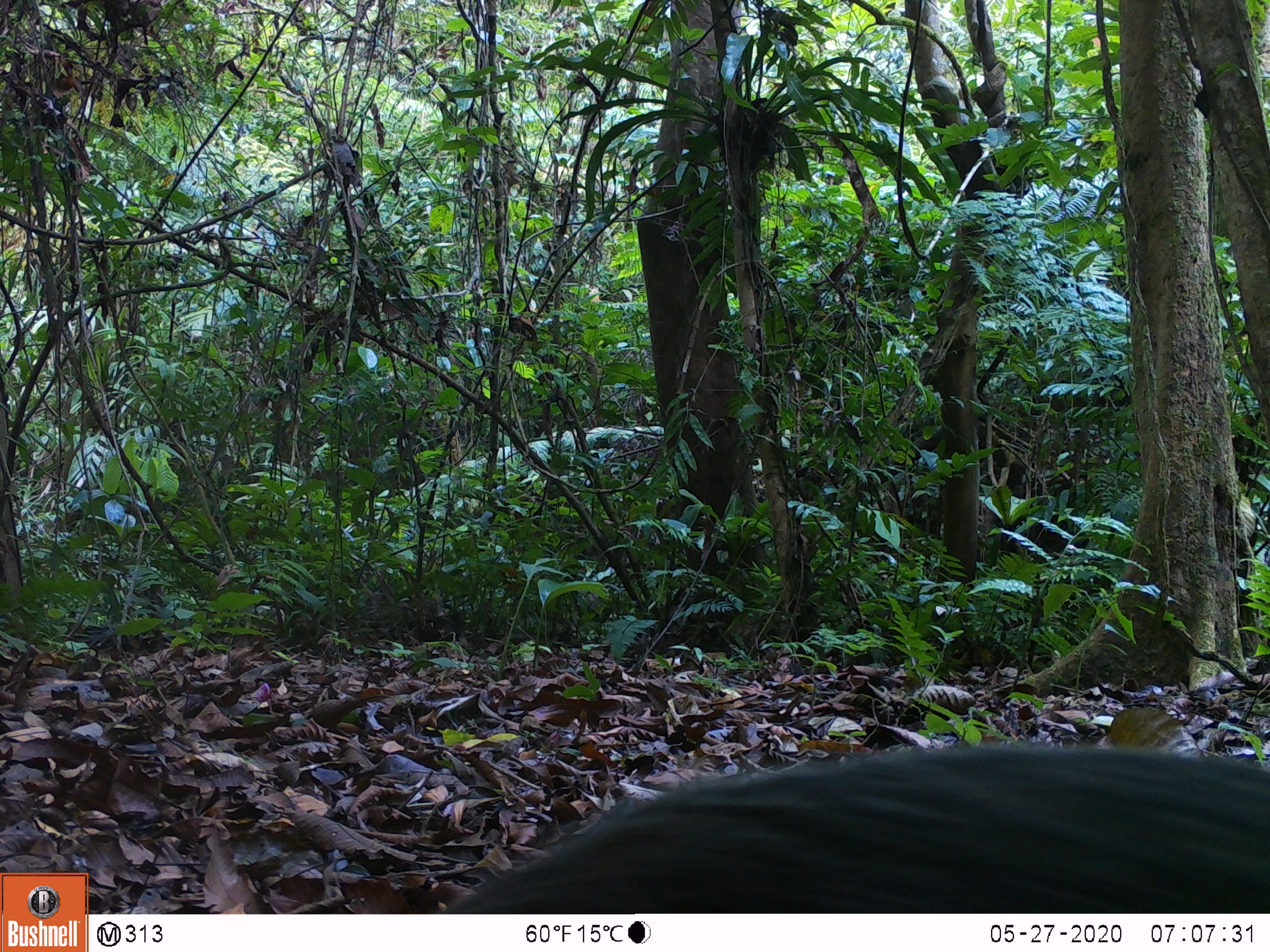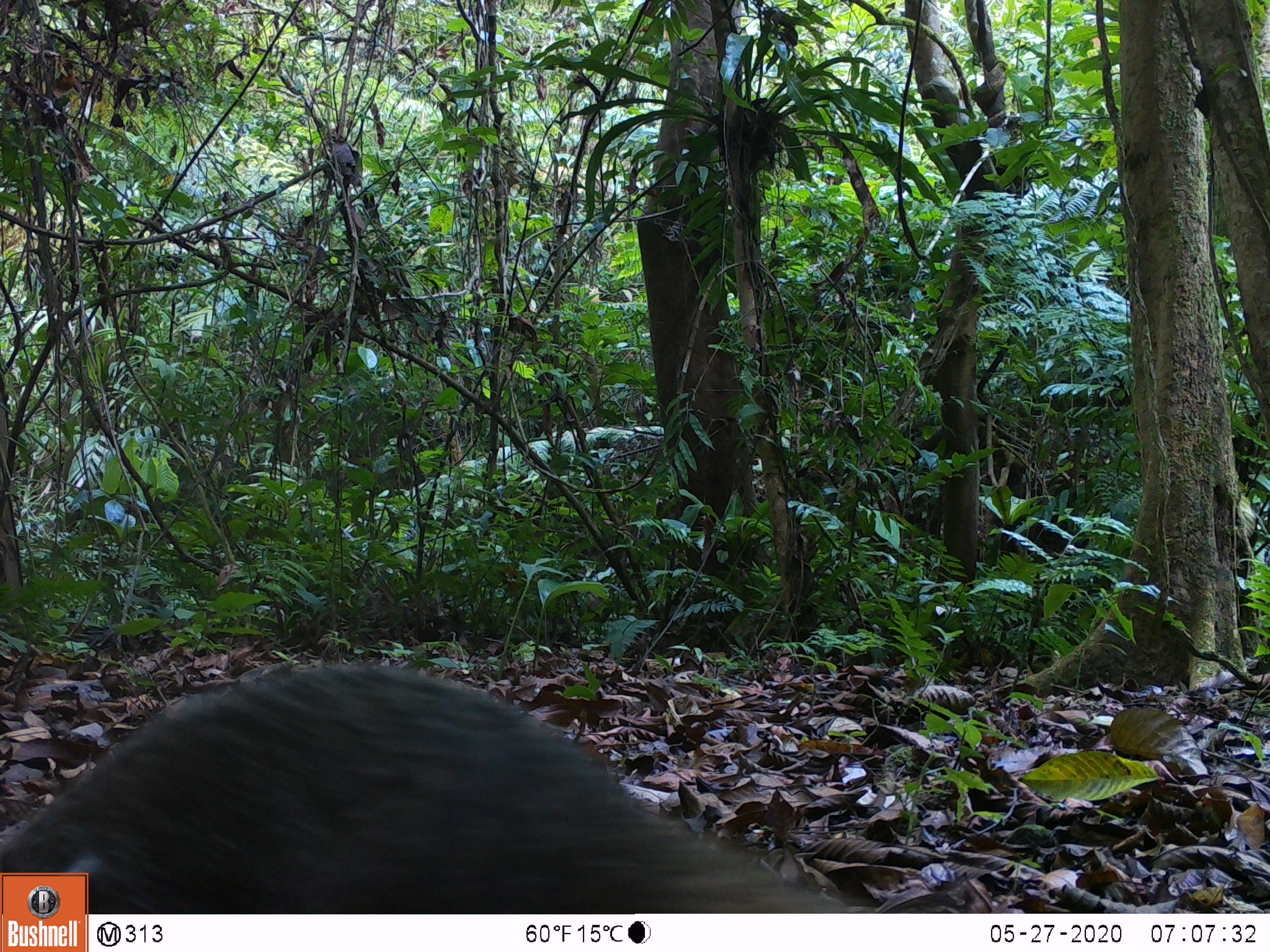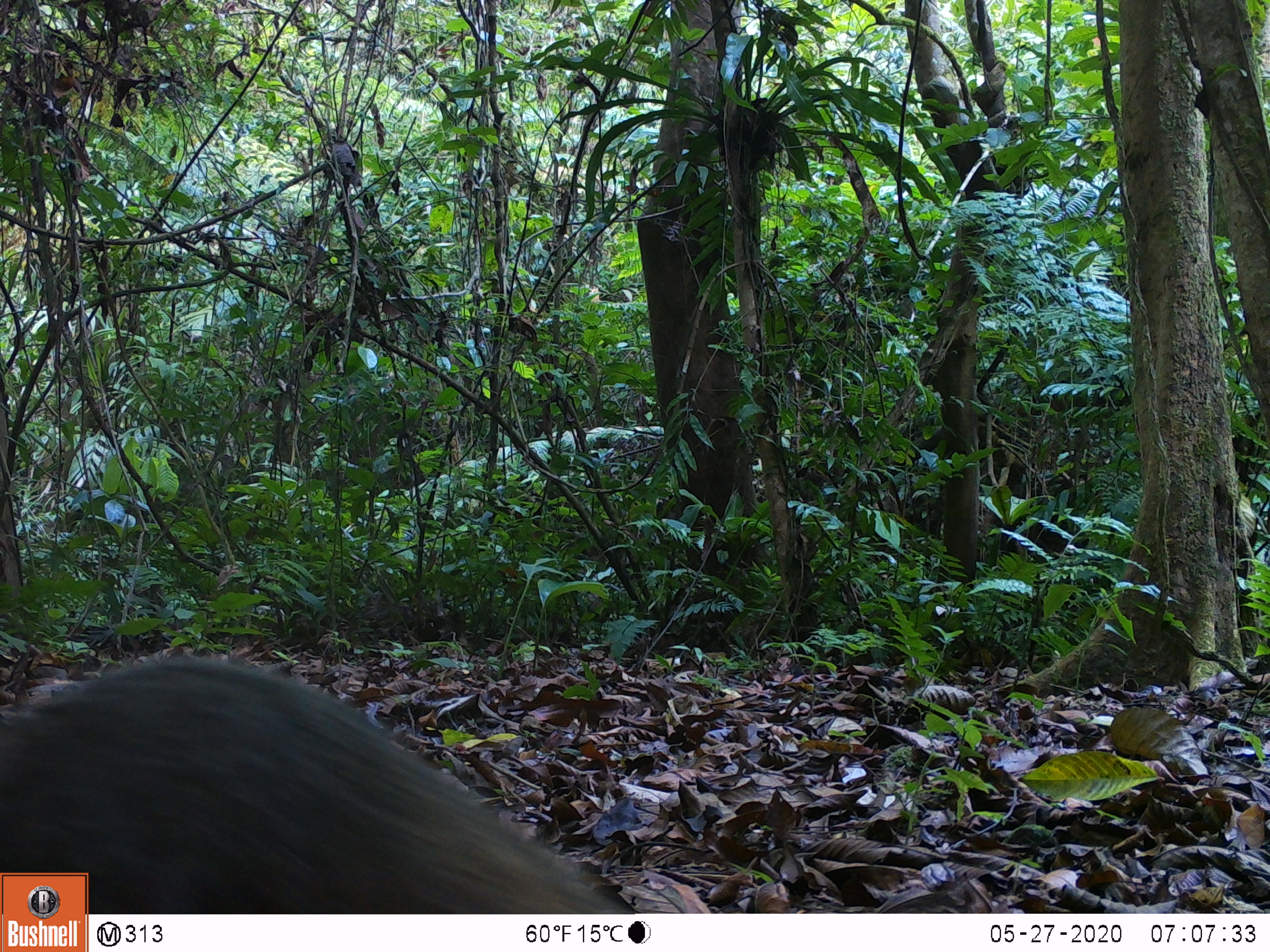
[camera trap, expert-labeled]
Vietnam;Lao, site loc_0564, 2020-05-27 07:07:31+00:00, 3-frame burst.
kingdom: Animalia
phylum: Chordata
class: Mammalia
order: Carnivora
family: Herpestidae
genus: Urva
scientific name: Urva urva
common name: crab-eating mongoose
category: crab eating mongoose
Crab eating mongoose (crab-eating mongoose) (Urva urva). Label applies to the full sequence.